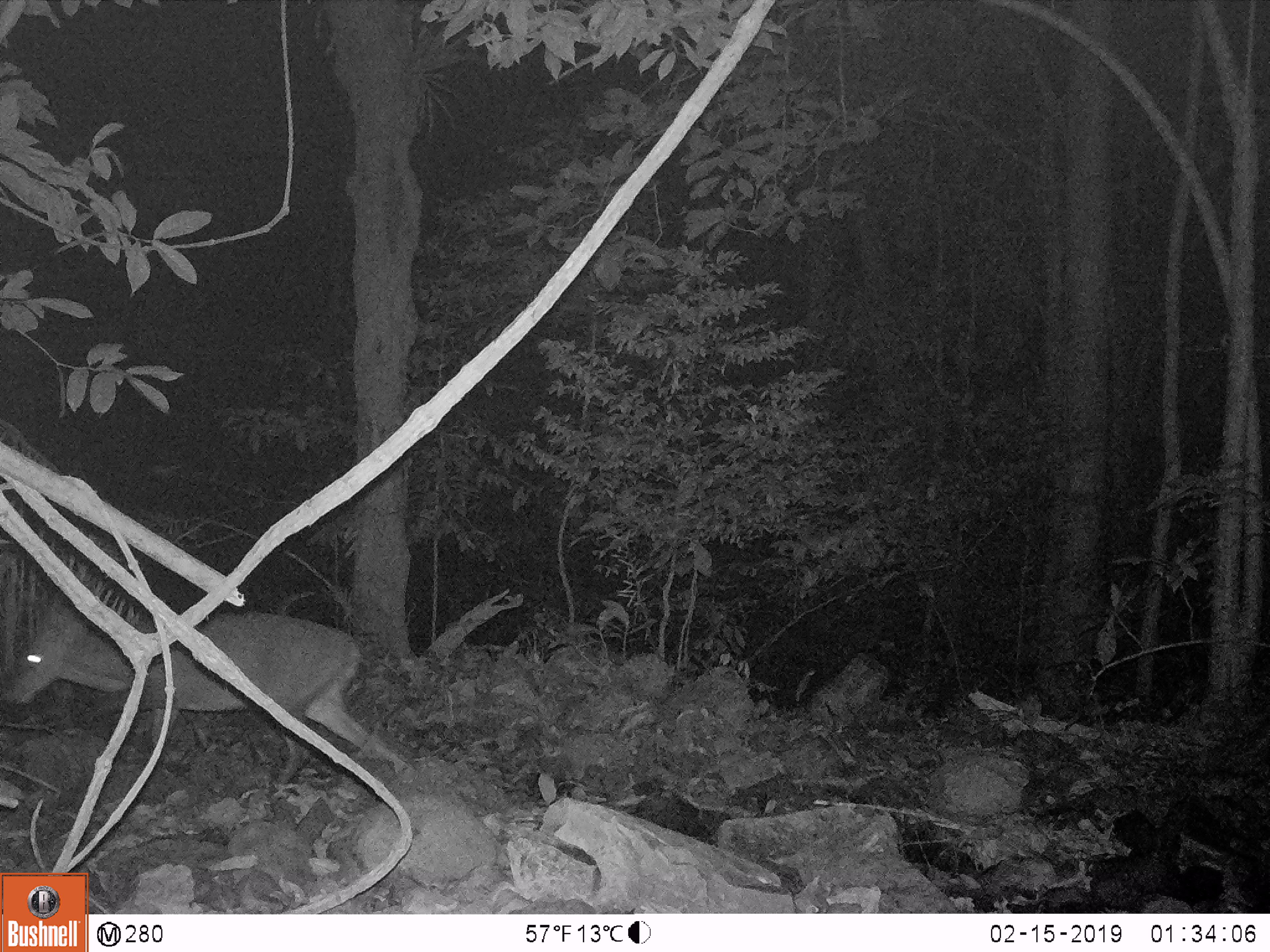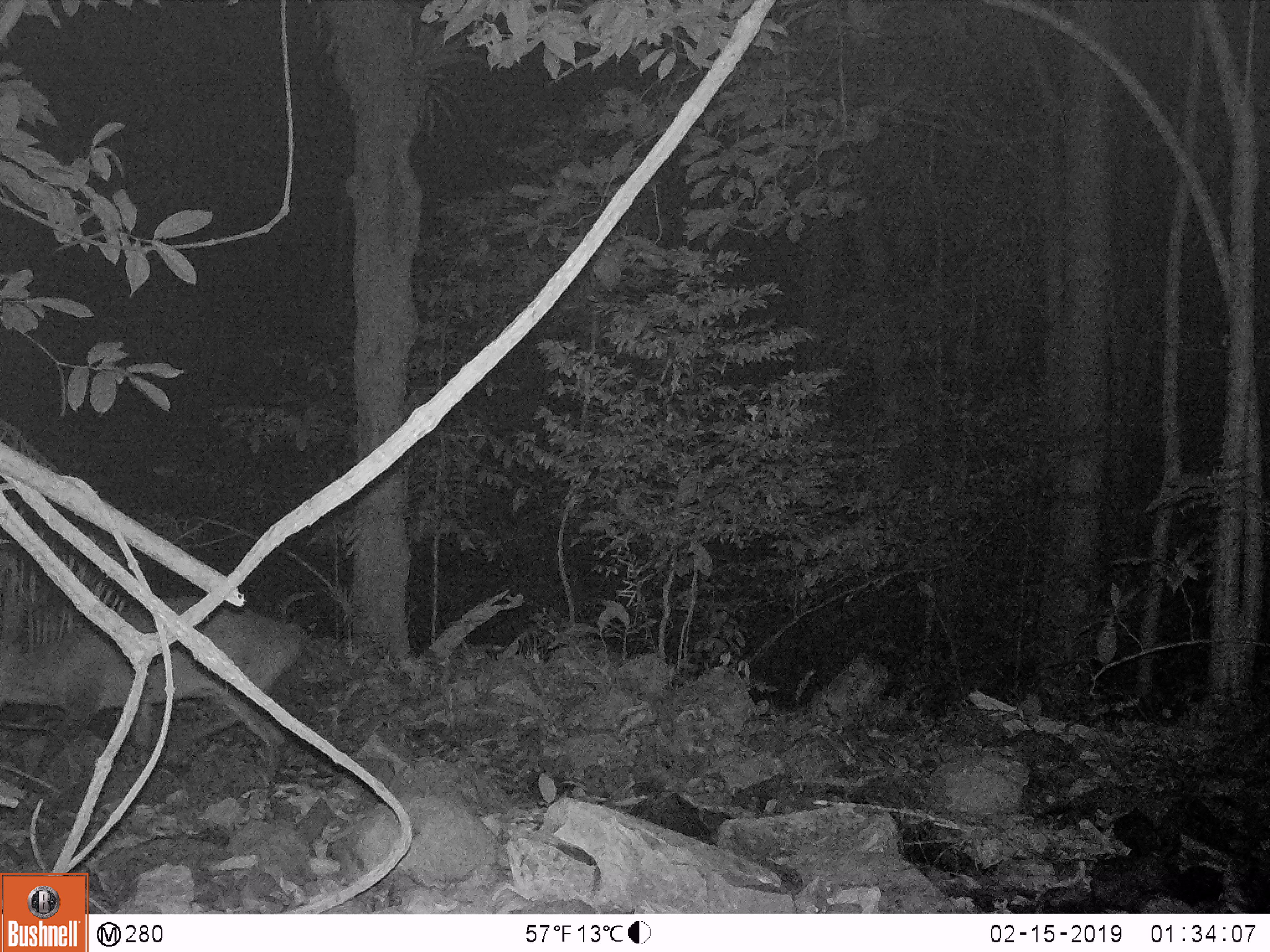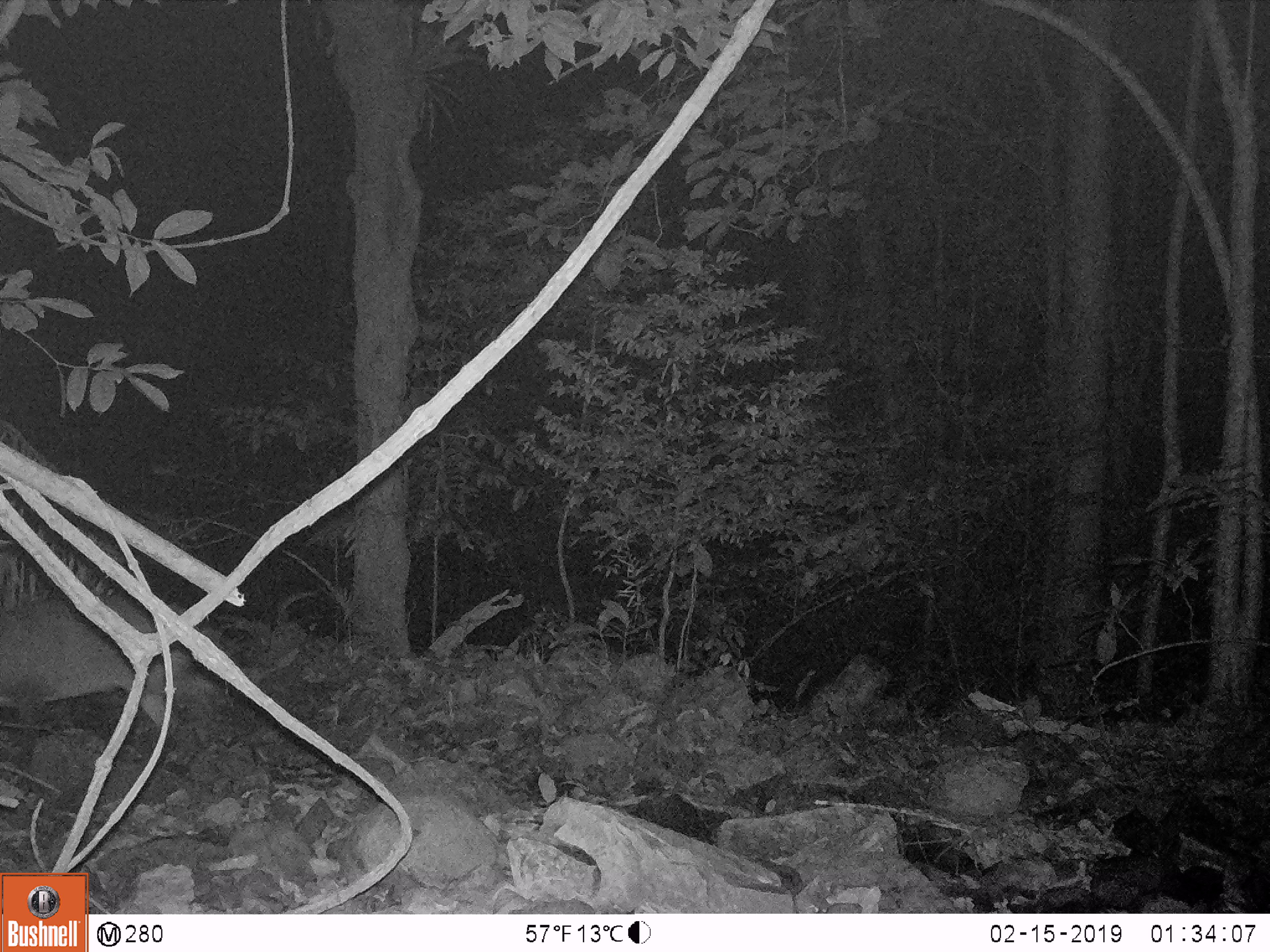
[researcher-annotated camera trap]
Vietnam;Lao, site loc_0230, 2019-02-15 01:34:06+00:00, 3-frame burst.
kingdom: Animalia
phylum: Chordata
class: Mammalia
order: Artiodactyla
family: Cervidae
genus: Muntiacus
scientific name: Muntiacus vuquangensis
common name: large-antlered muntjac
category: large antlered muntjac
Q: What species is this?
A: Large antlered muntjac (large-antlered muntjac) (Muntiacus vuquangensis).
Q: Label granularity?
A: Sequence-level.